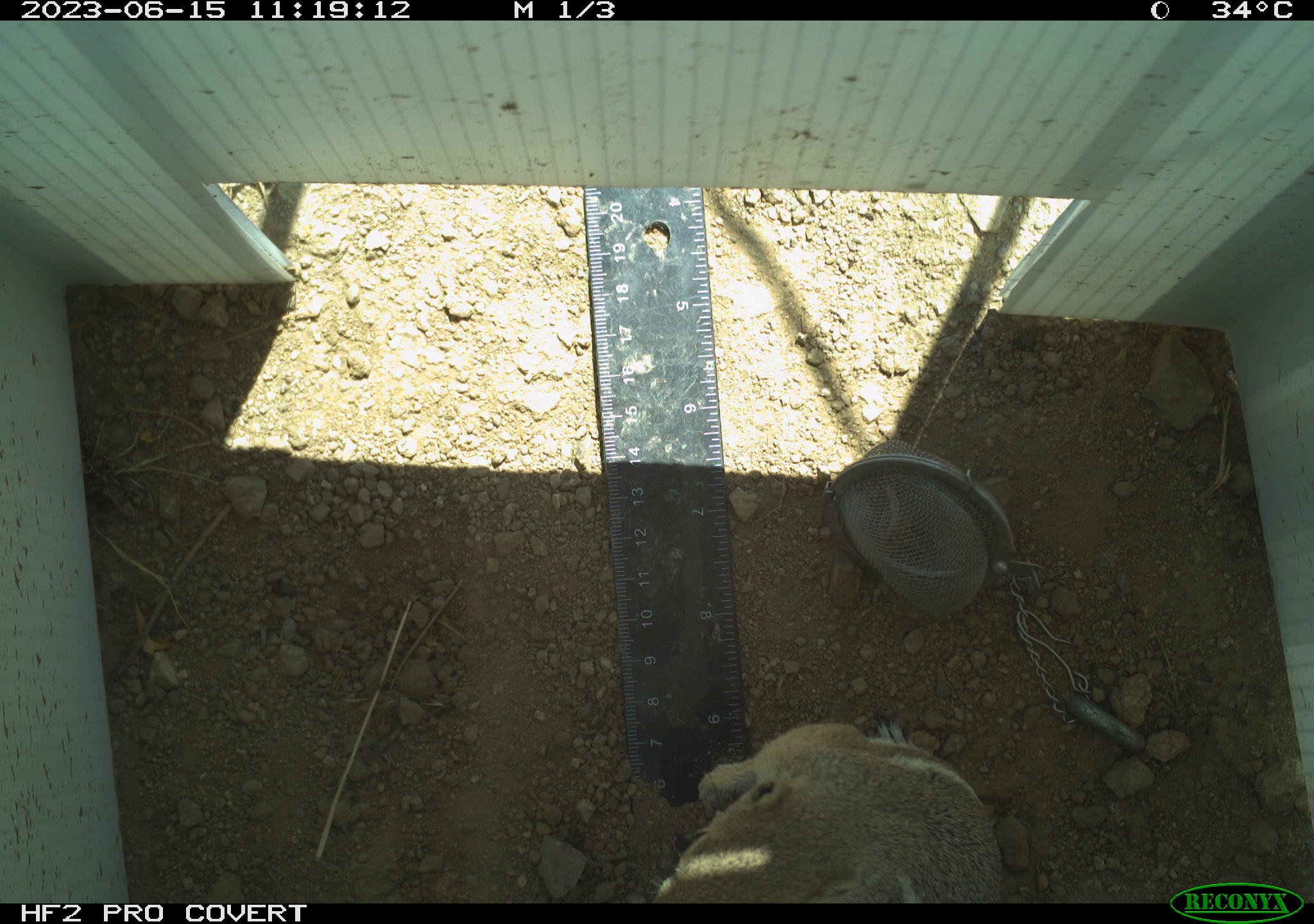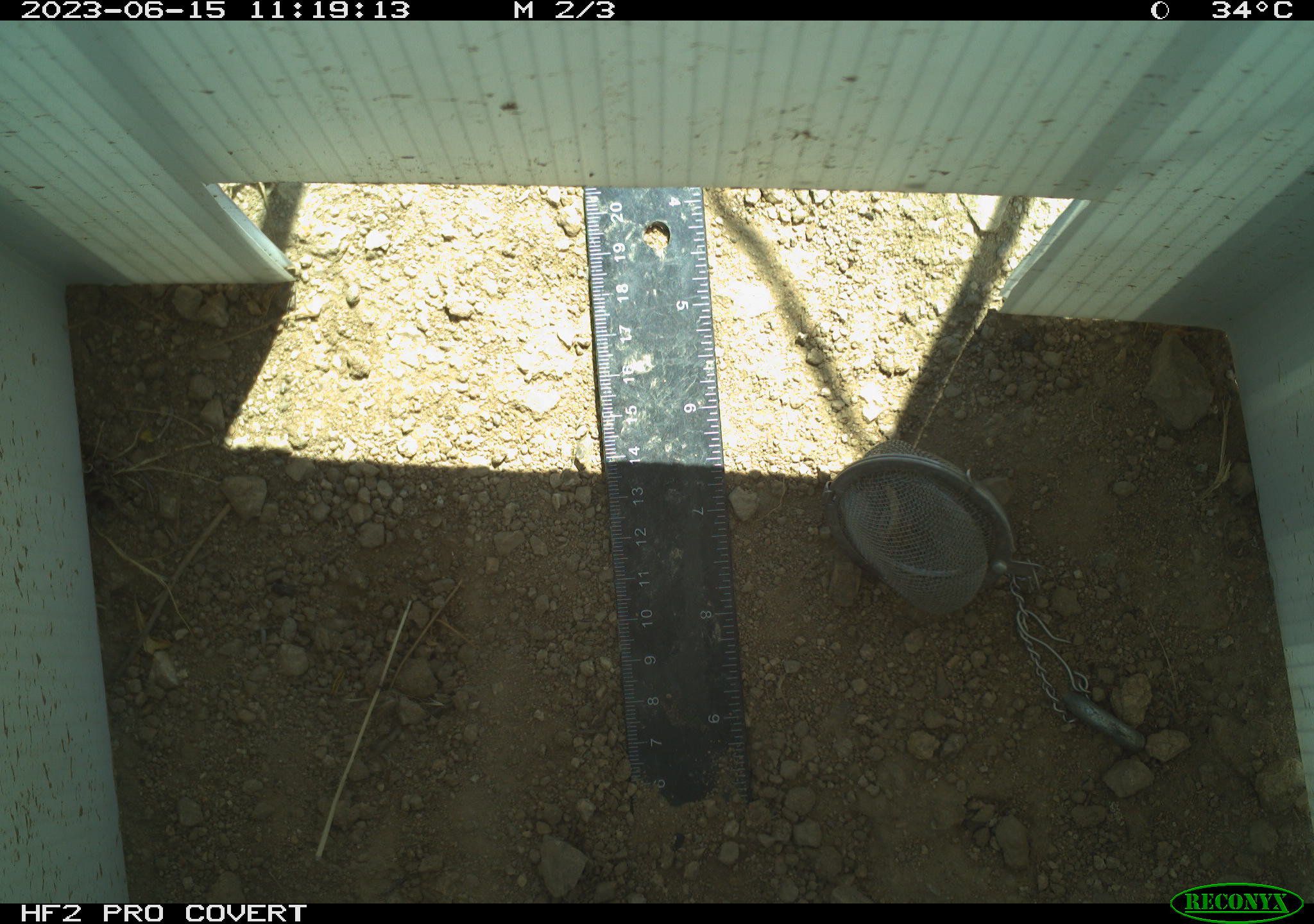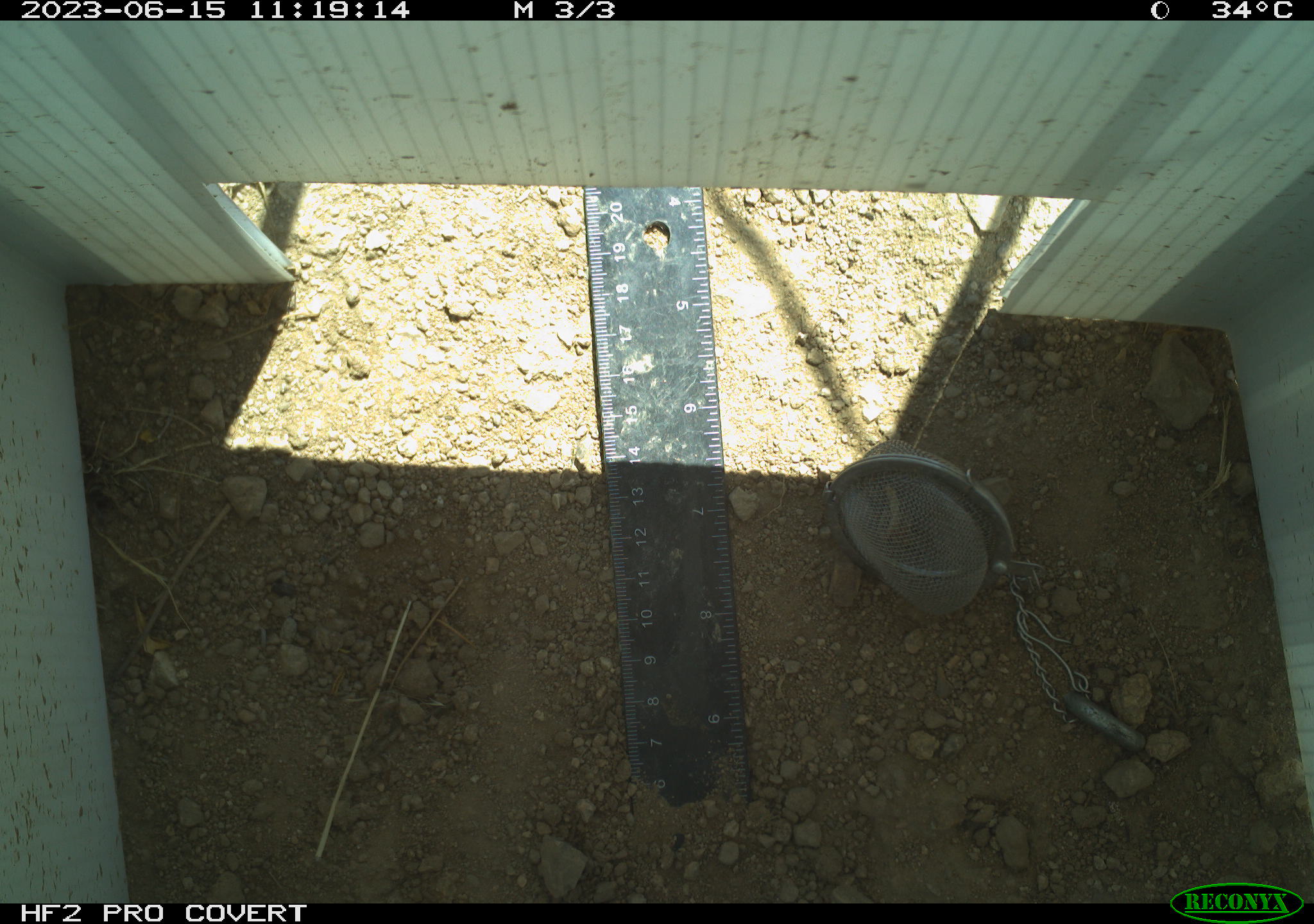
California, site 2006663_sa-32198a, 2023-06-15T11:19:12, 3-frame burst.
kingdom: Animalia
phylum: Chordata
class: Mammalia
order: Rodentia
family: Sciuridae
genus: Ammospermophilus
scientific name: Ammospermophilus leucurus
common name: white-tailed antelope squirrel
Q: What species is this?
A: White-tailed antelope squirrel (Ammospermophilus leucurus).